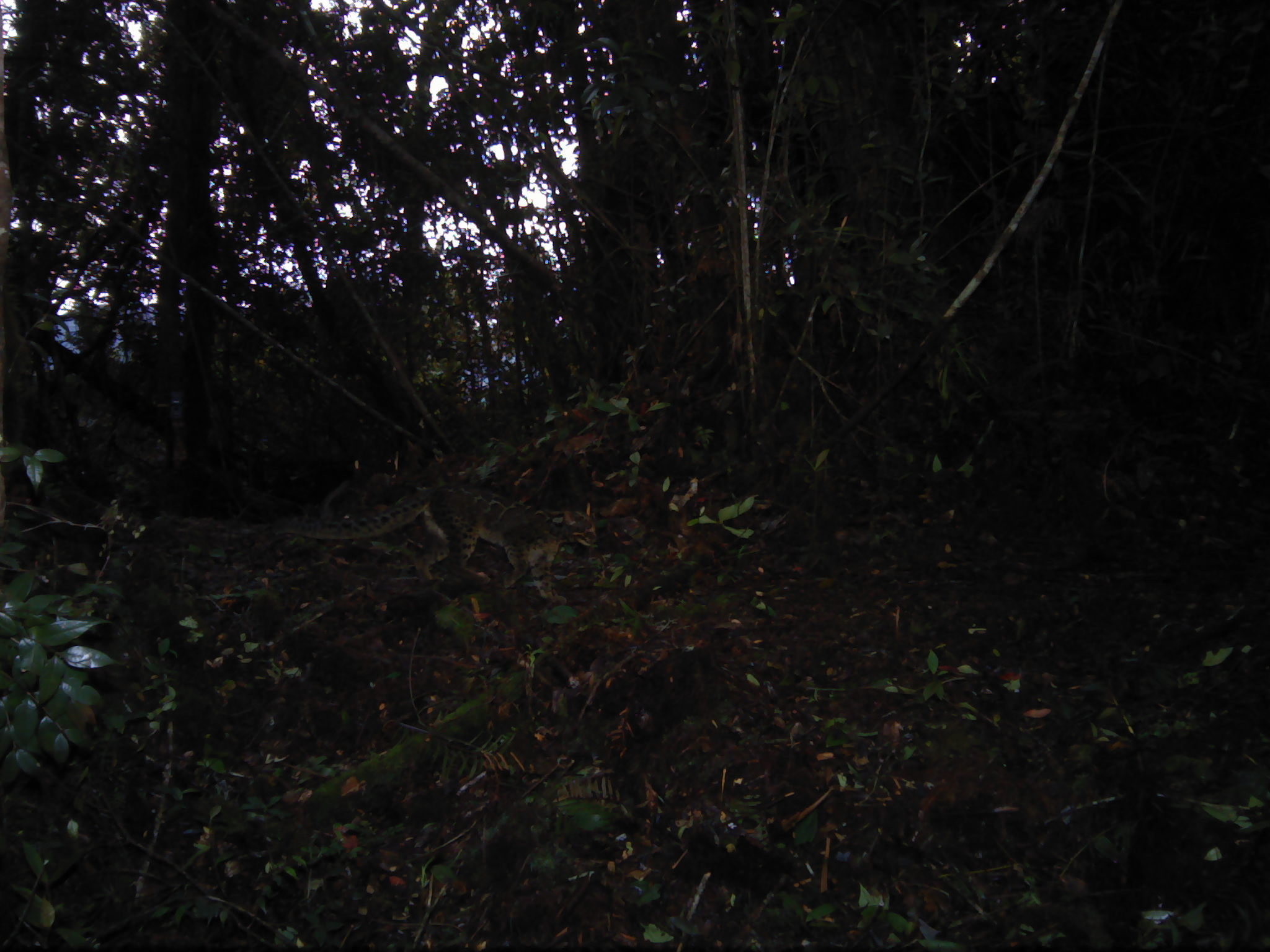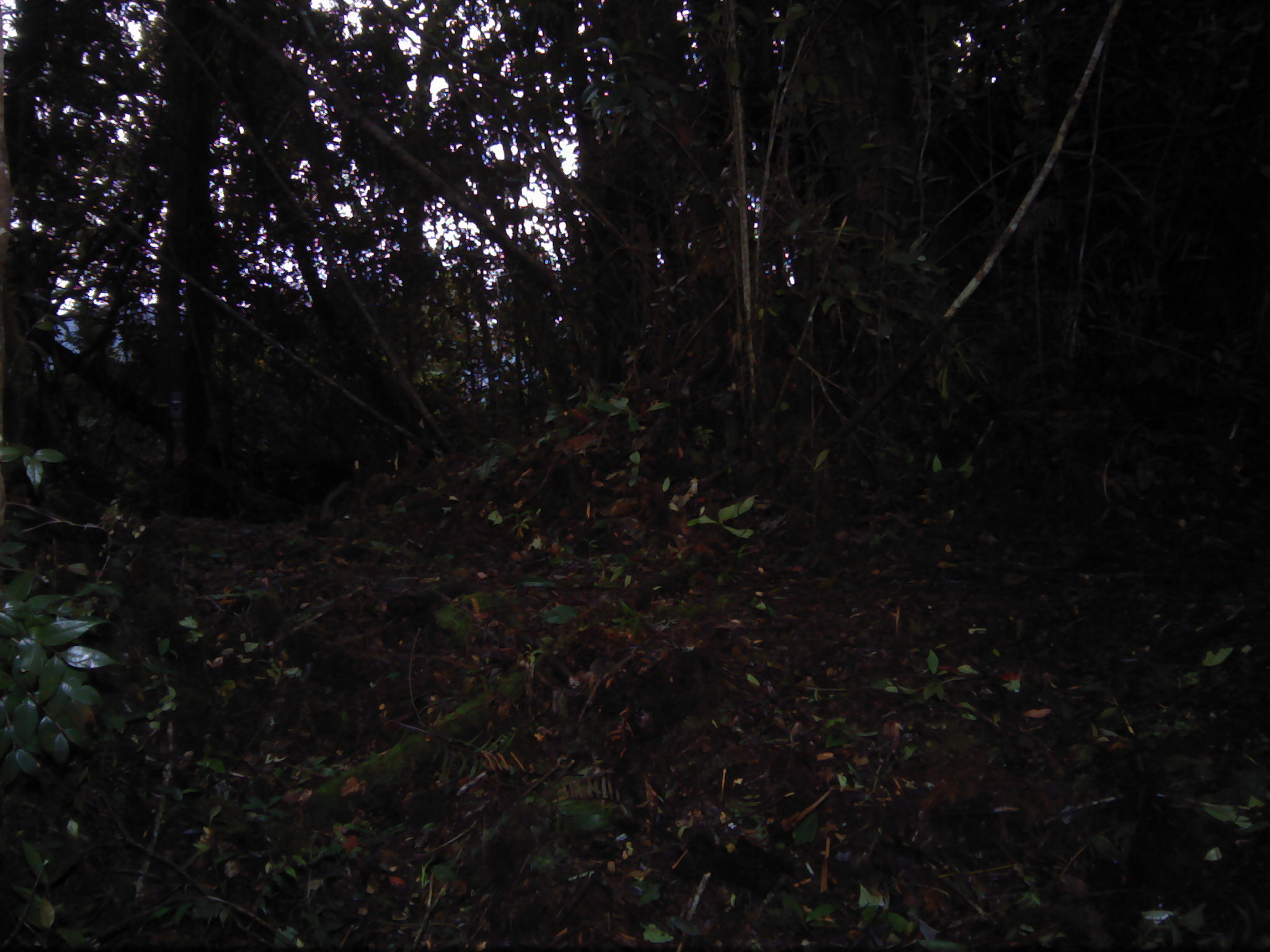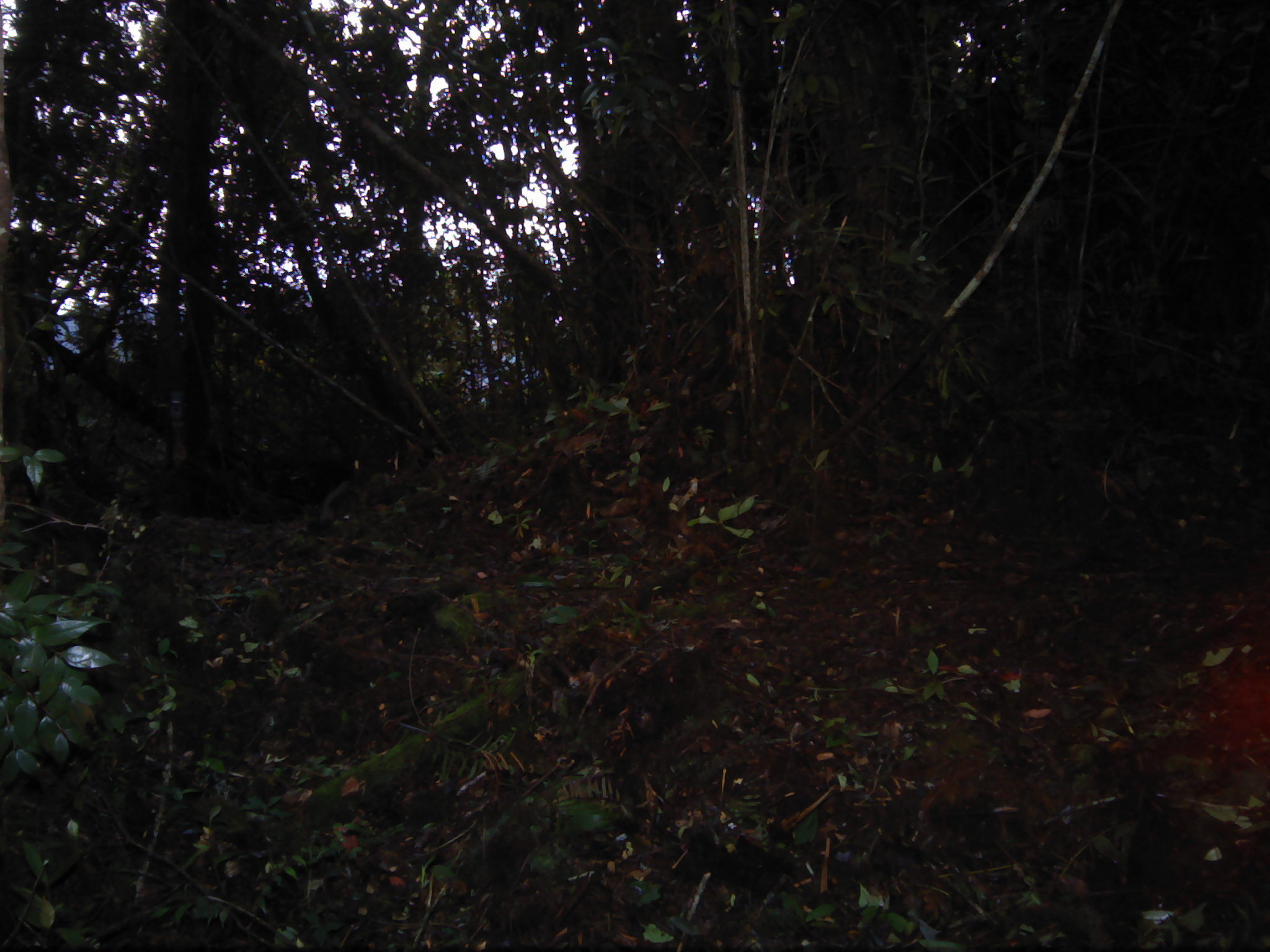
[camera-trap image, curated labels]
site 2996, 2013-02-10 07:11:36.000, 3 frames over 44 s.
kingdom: Animalia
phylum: Chordata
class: Mammalia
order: Carnivora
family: Felidae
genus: Pardofelis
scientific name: Pardofelis marmorata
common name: marbled cat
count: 1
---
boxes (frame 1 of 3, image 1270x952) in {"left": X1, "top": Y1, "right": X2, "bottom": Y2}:
pardofelis marmorata: {"left": 277, "top": 481, "right": 599, "bottom": 601}